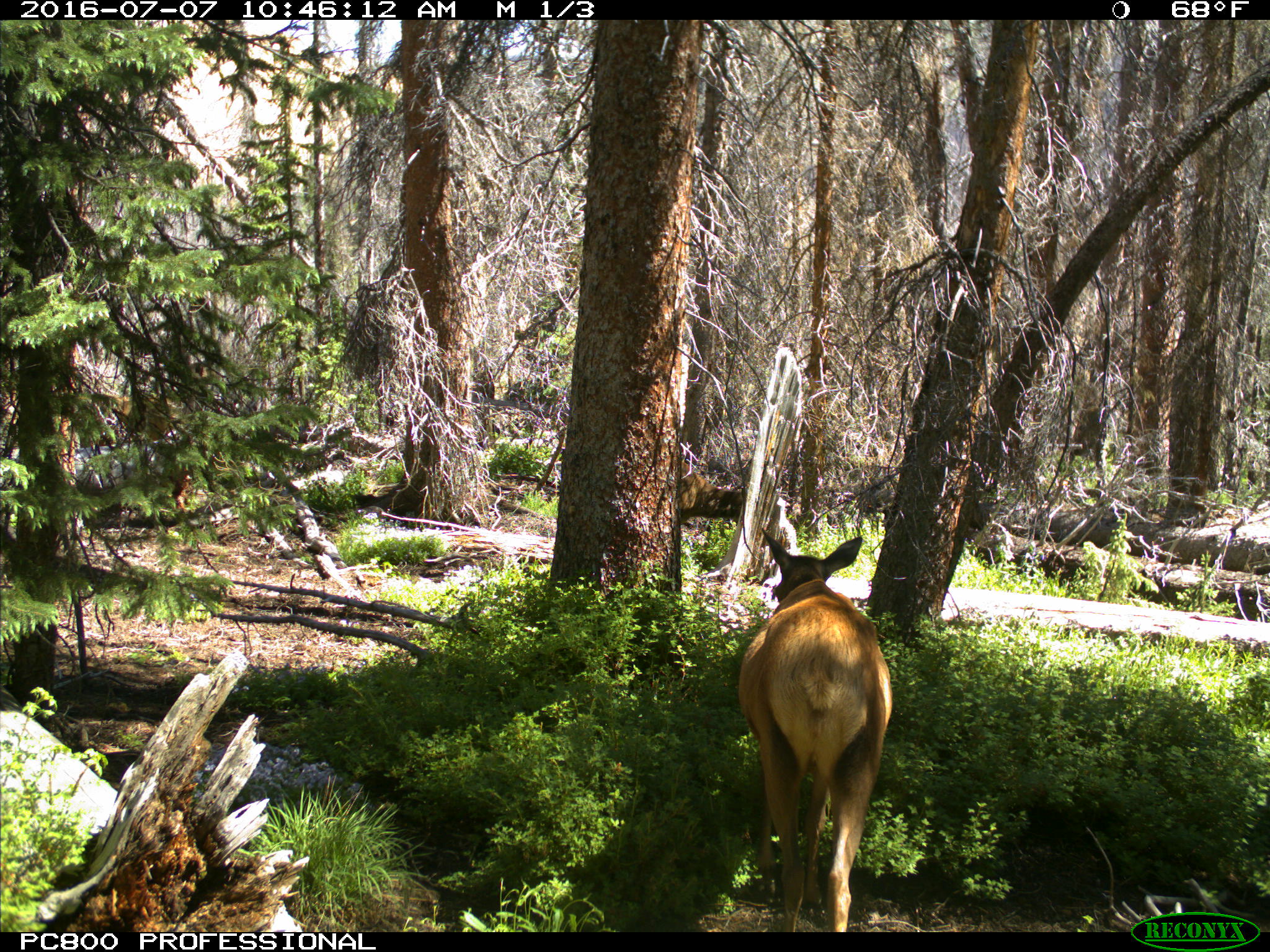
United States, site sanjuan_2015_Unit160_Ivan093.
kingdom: Animalia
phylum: Chordata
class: Mammalia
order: Artiodactyla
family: Cervidae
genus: Cervus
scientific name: Cervus elaphus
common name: red deer